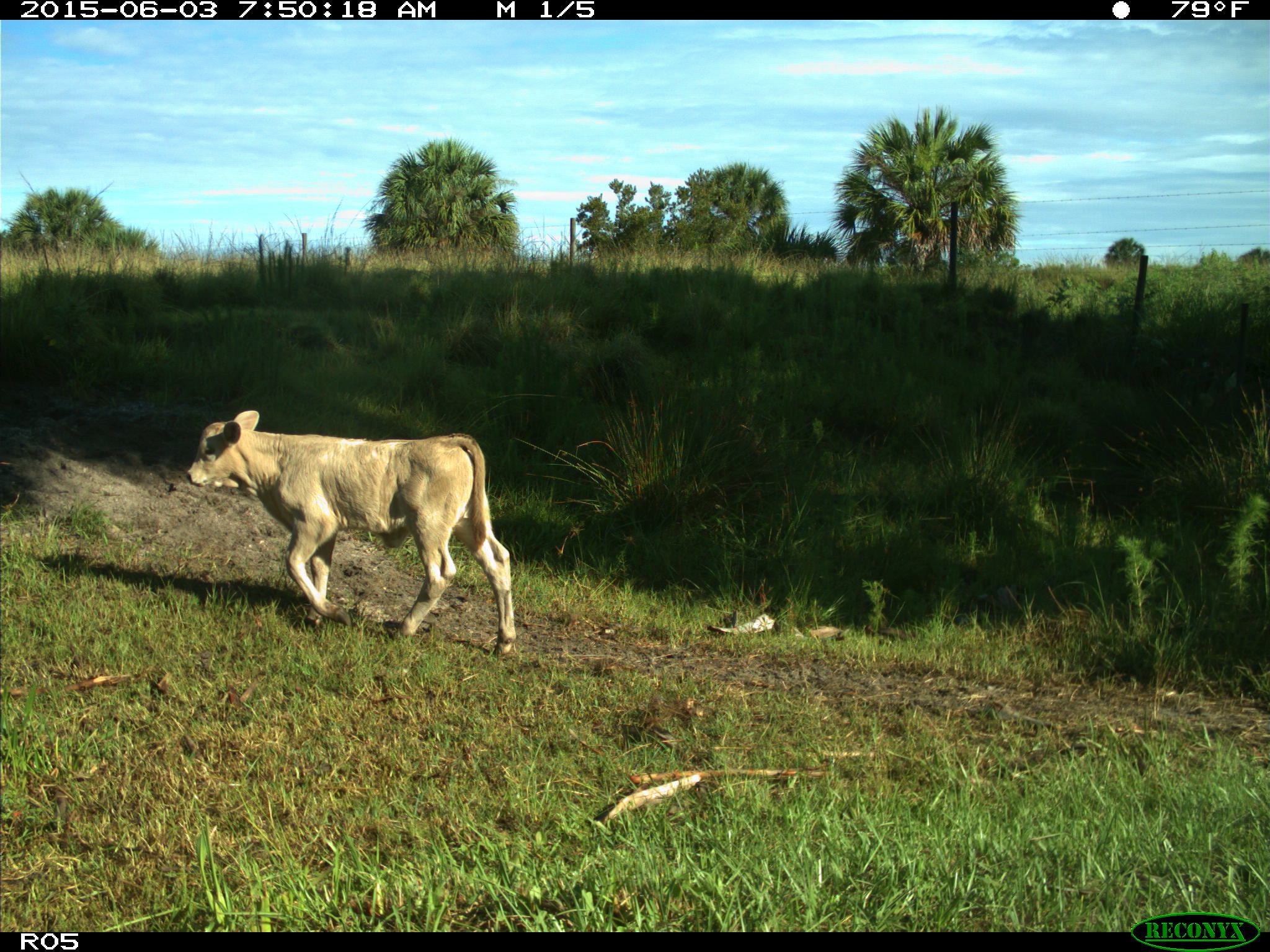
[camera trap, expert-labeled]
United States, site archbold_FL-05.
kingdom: Animalia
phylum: Chordata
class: Mammalia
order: Artiodactyla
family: Bovidae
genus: Bos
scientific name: Bos taurus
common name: domestic cow